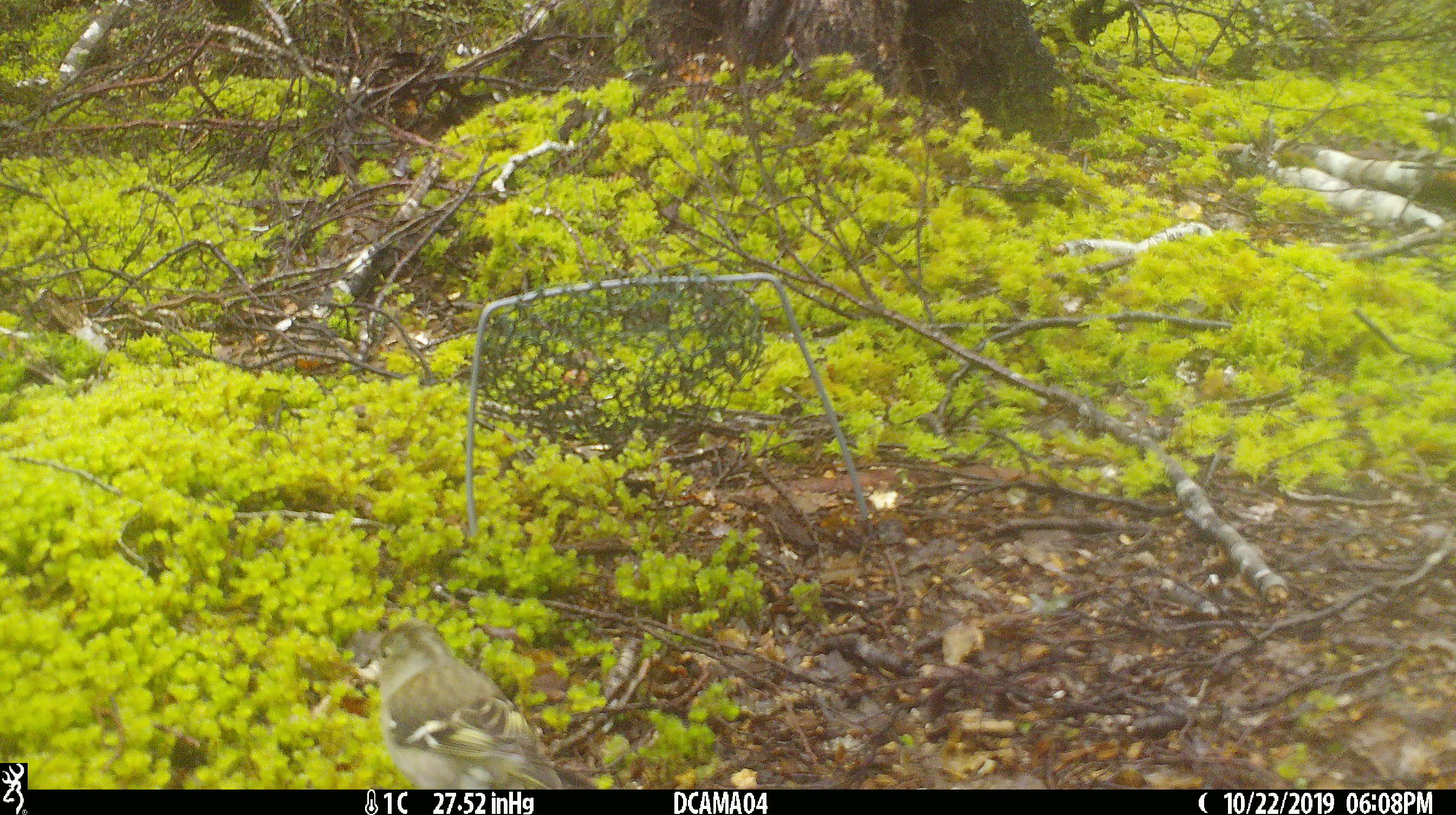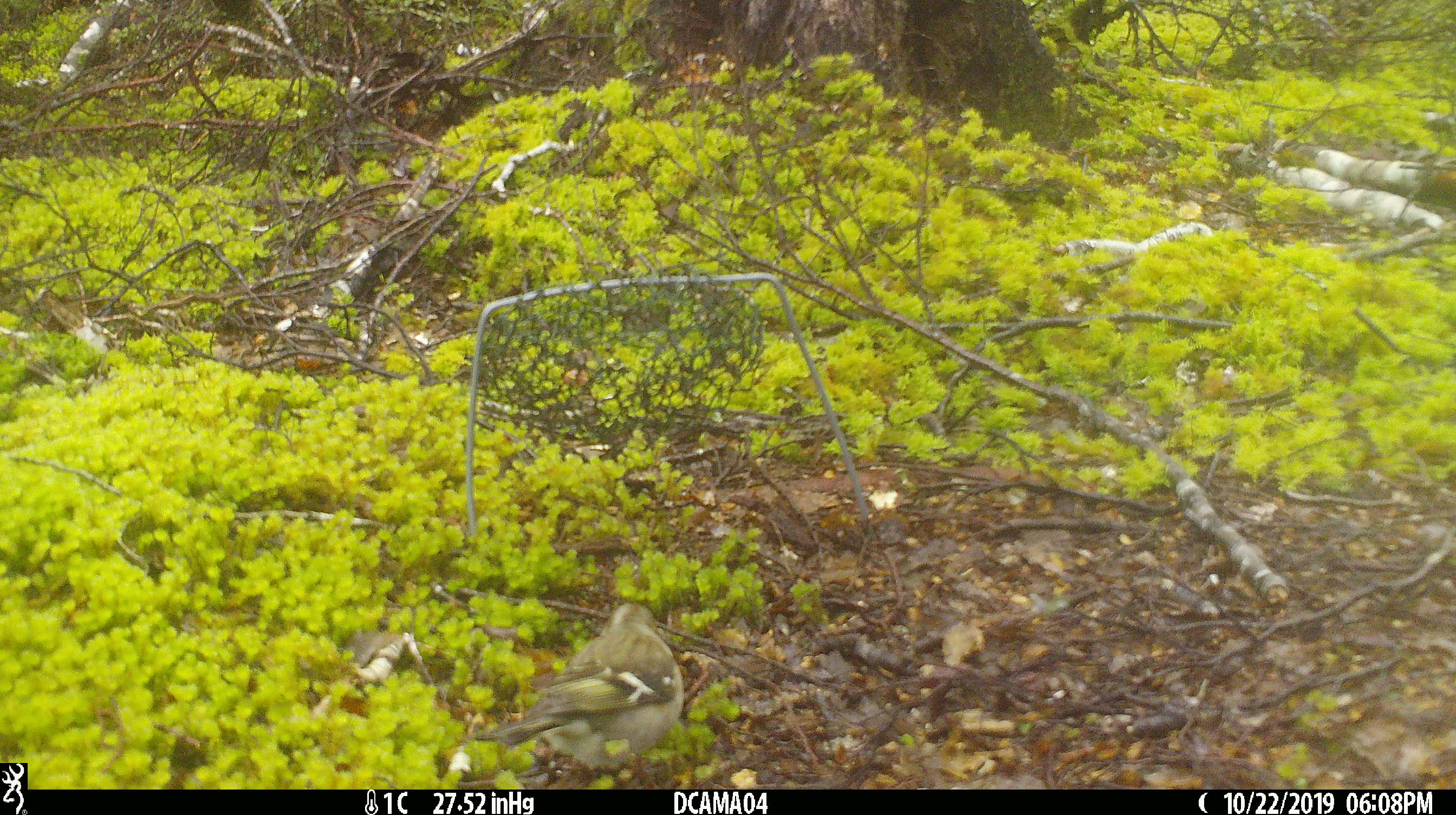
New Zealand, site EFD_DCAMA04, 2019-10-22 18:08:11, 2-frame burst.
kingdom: Animalia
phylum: Chordata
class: Aves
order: Passeriformes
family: Fringillidae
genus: Chloris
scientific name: Chloris chloris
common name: greenfinch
Greenfinch (Chloris chloris).